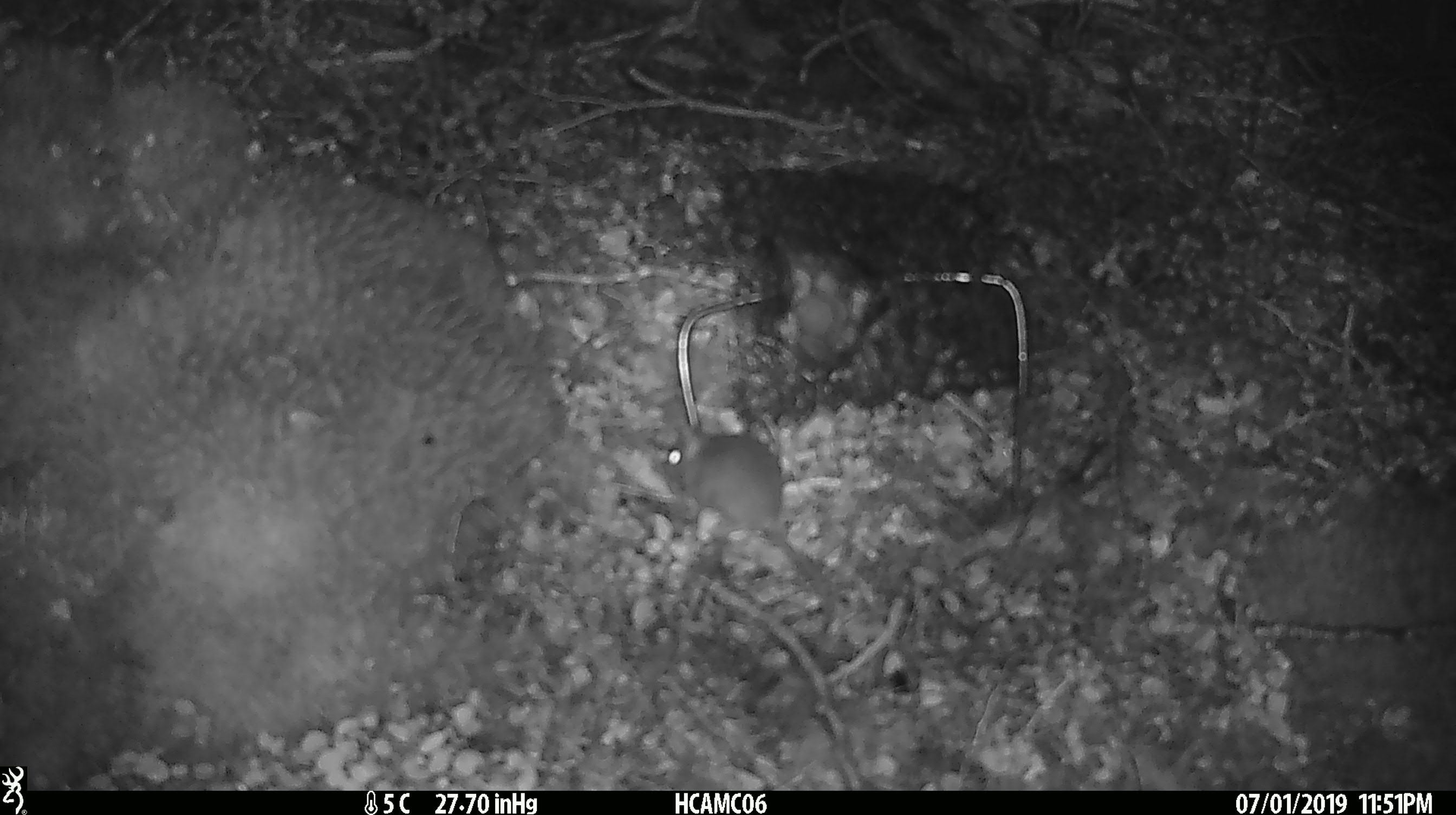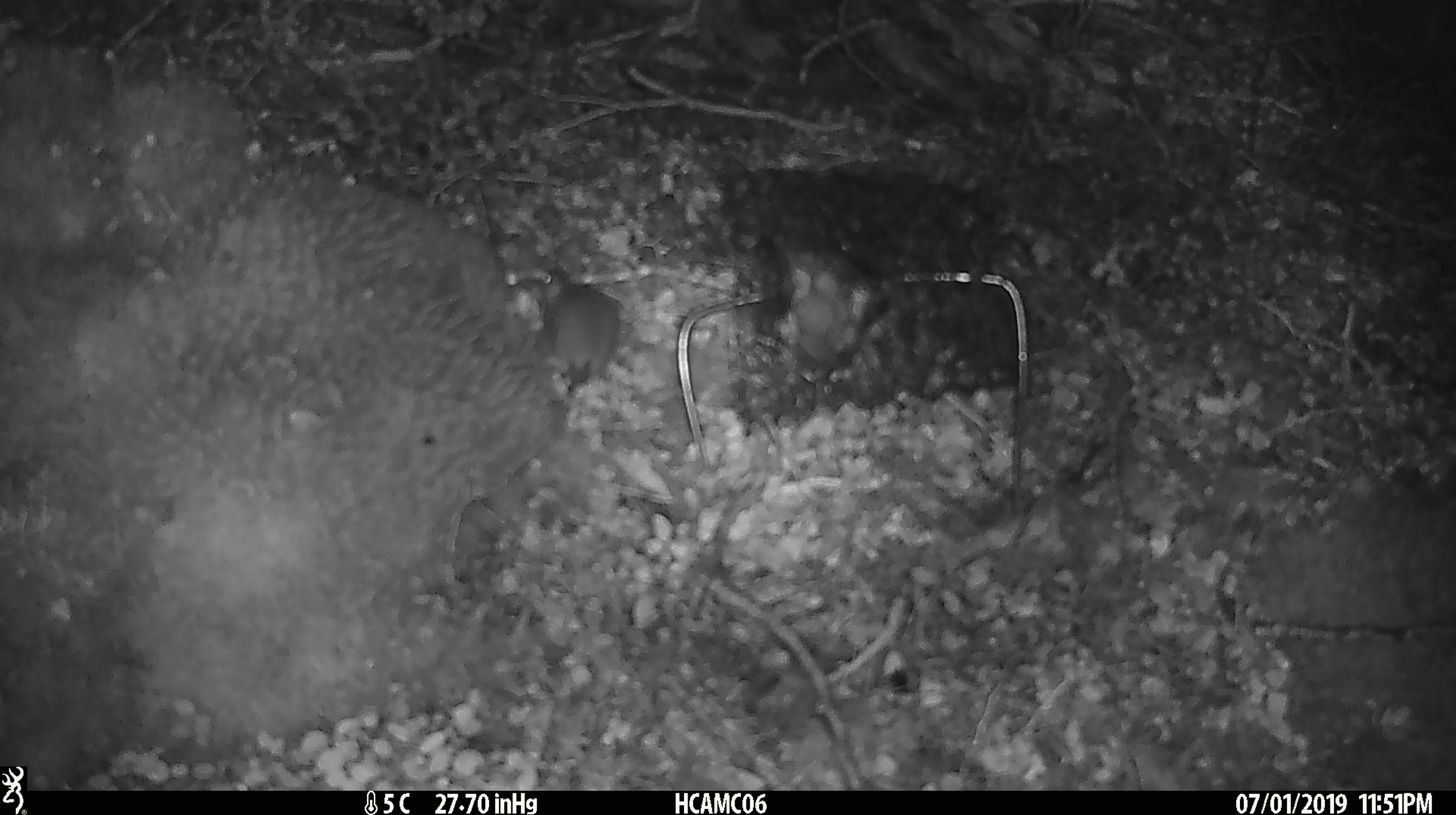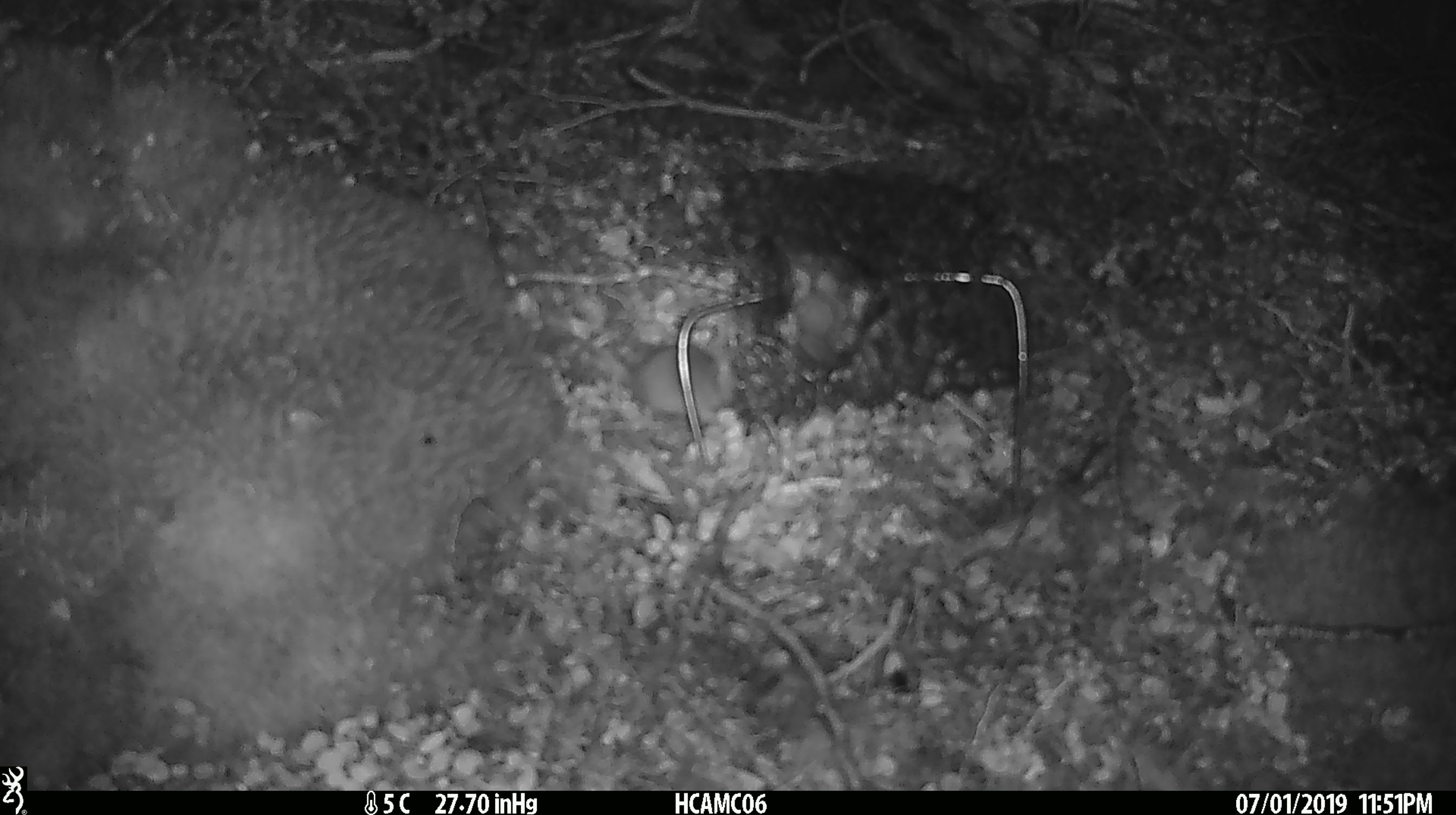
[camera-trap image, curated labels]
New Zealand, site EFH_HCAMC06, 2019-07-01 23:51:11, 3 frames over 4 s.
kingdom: Animalia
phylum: Chordata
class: Mammalia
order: Rodentia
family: Muridae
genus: Mus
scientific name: Mus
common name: mouse